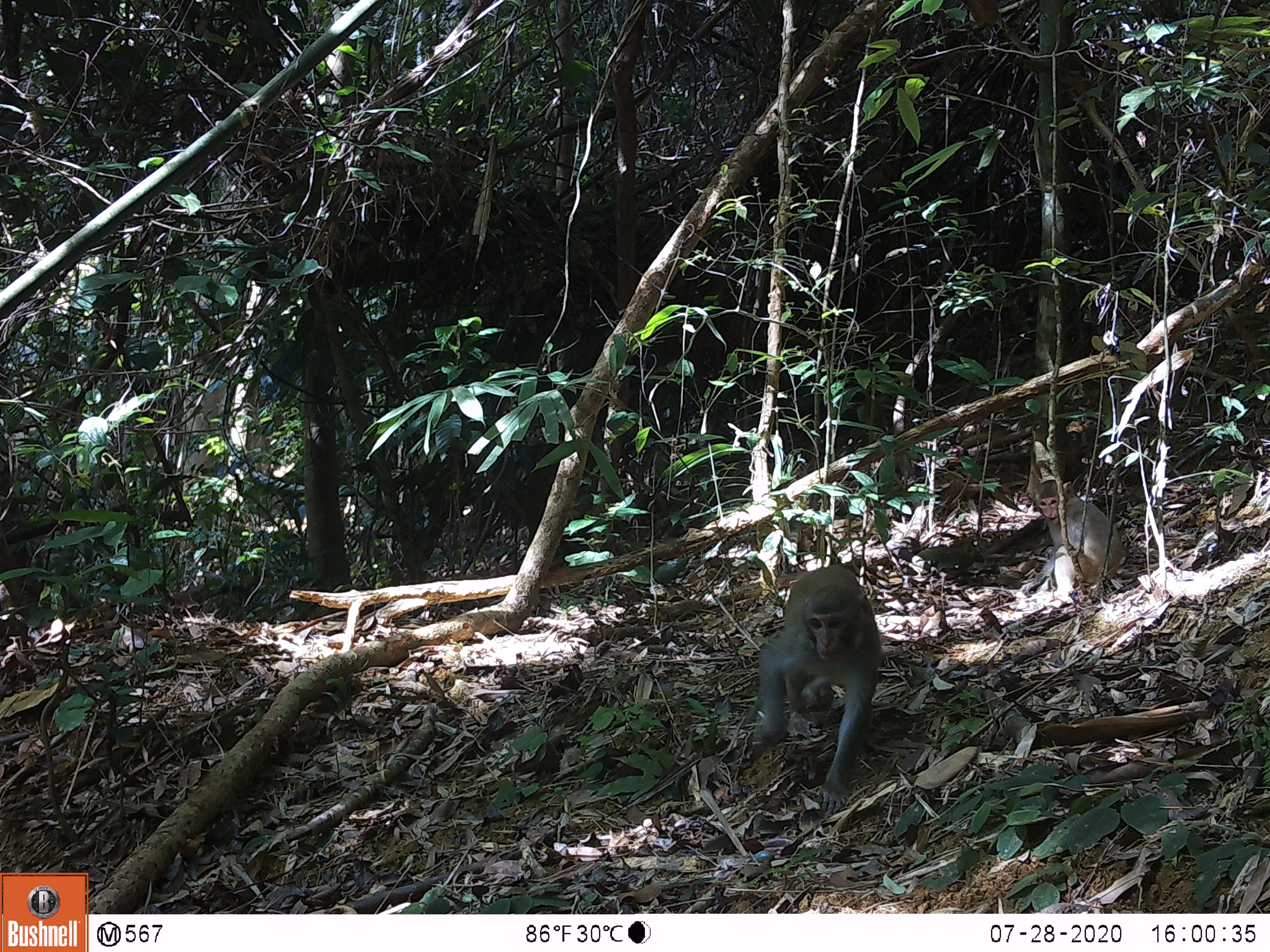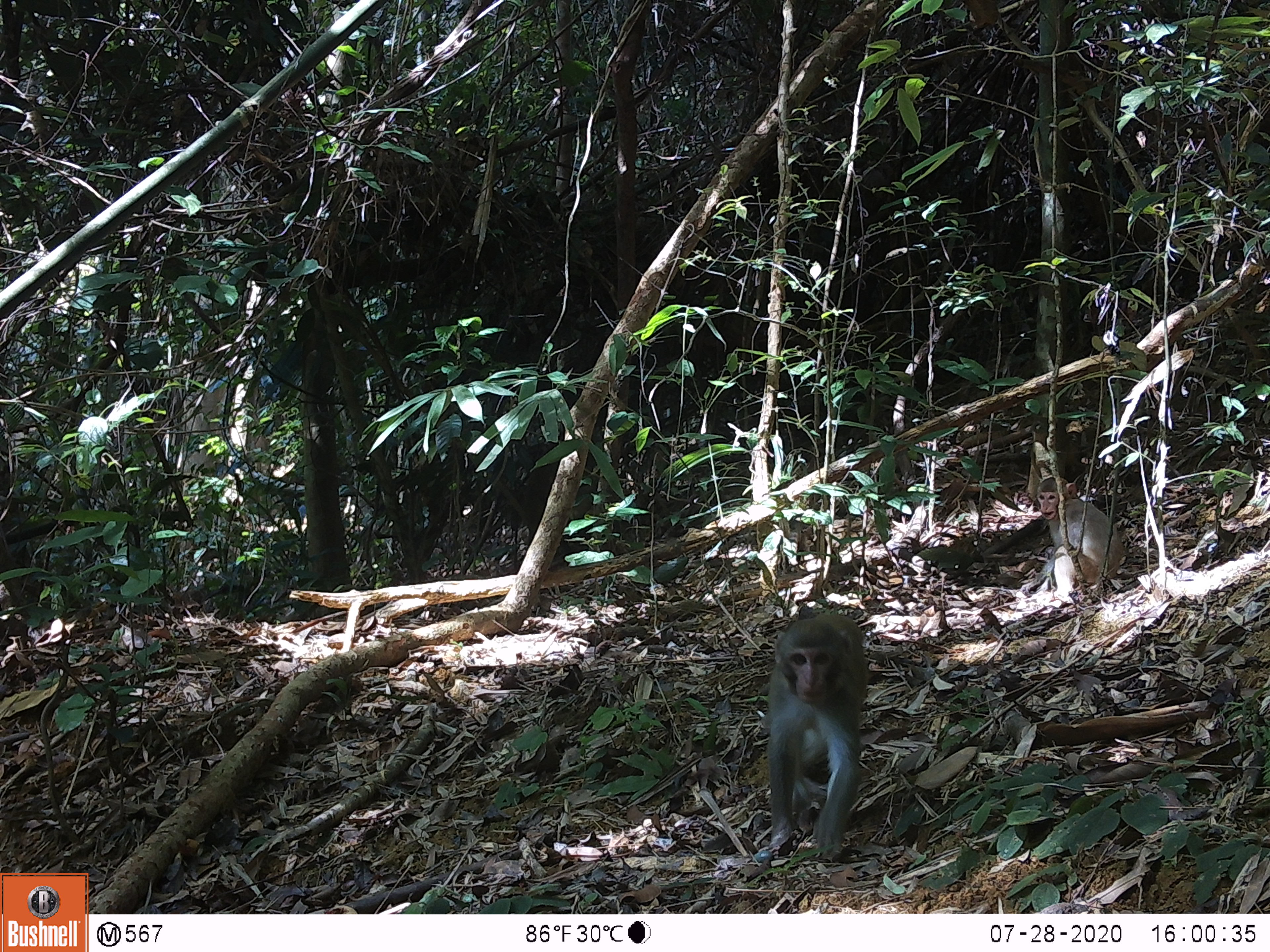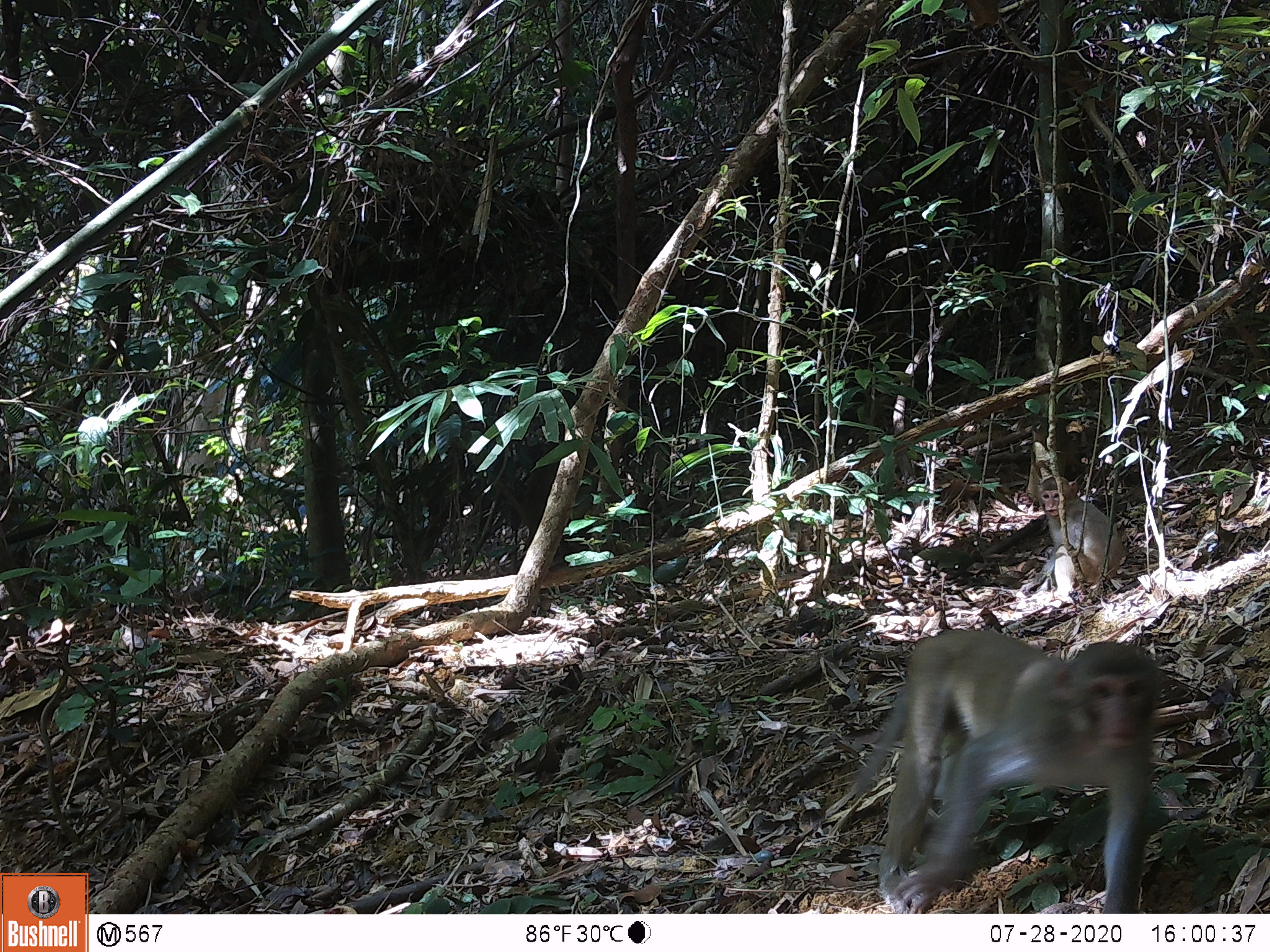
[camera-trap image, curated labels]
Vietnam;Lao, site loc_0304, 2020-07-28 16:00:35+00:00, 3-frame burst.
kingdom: Animalia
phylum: Chordata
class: Mammalia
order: Primates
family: Cercopithecidae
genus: Macaca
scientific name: Macaca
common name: macaques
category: assam or rhesus macaque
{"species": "assam or rhesus macaque (macaques) (Macaca)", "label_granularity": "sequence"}